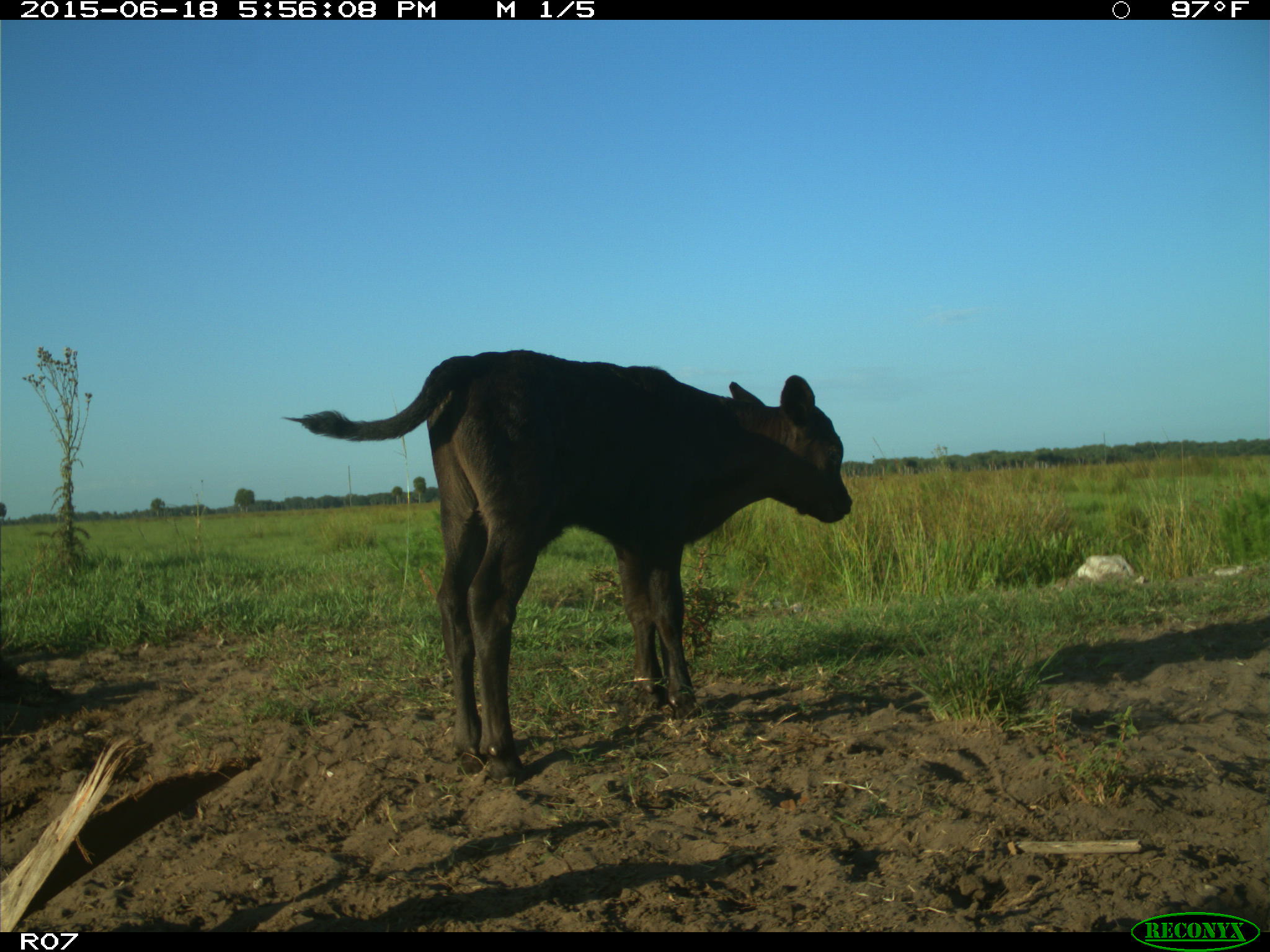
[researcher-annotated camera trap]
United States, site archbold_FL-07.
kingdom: Animalia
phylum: Chordata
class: Mammalia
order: Artiodactyla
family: Bovidae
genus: Bos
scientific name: Bos taurus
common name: domestic cow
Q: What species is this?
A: Bos taurus (domestic cow).